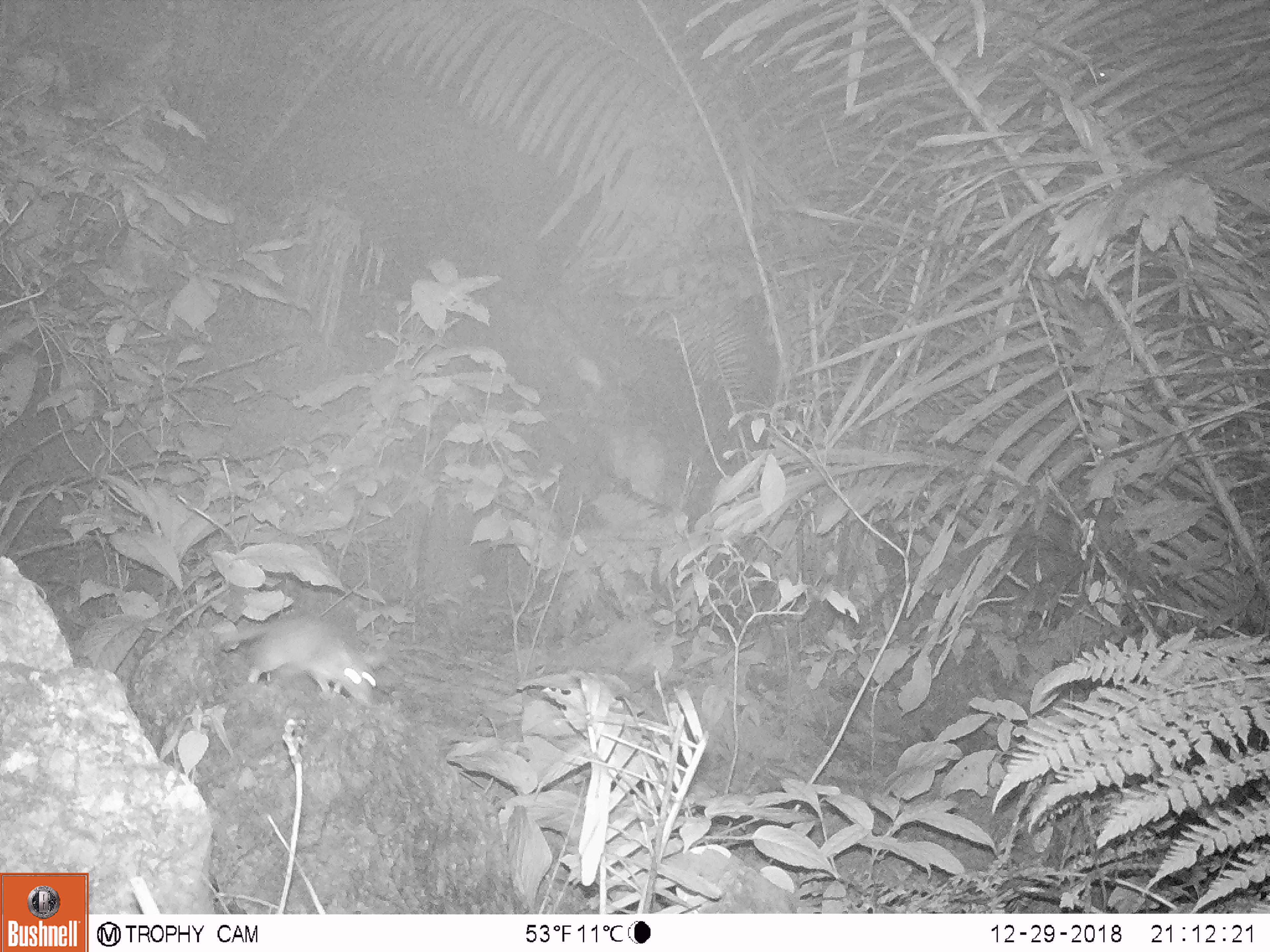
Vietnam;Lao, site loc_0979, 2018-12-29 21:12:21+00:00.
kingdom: Animalia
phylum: Chordata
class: Mammalia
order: Rodentia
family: Muridae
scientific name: Muridae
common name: old-world mice and rats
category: unidentified murid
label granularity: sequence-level